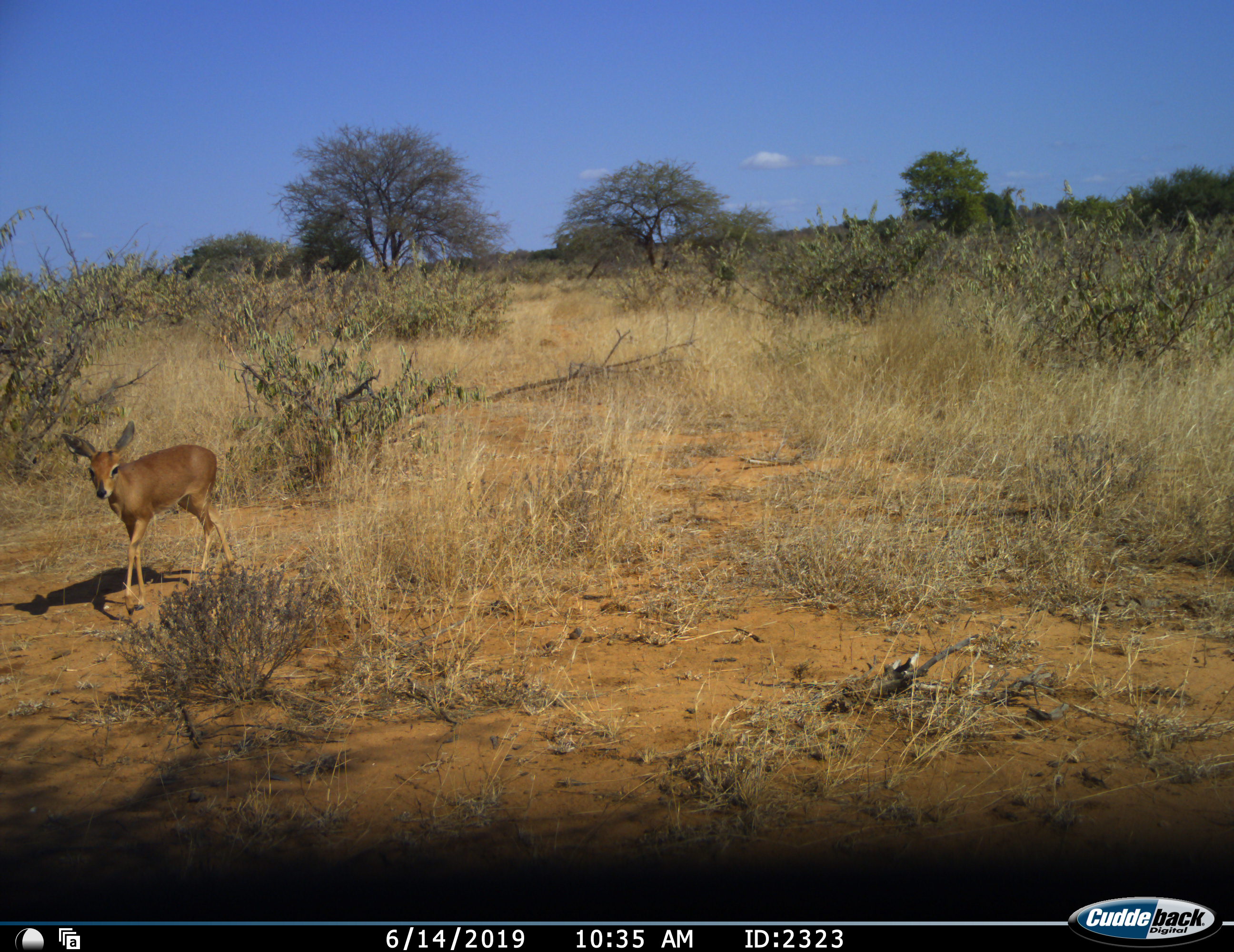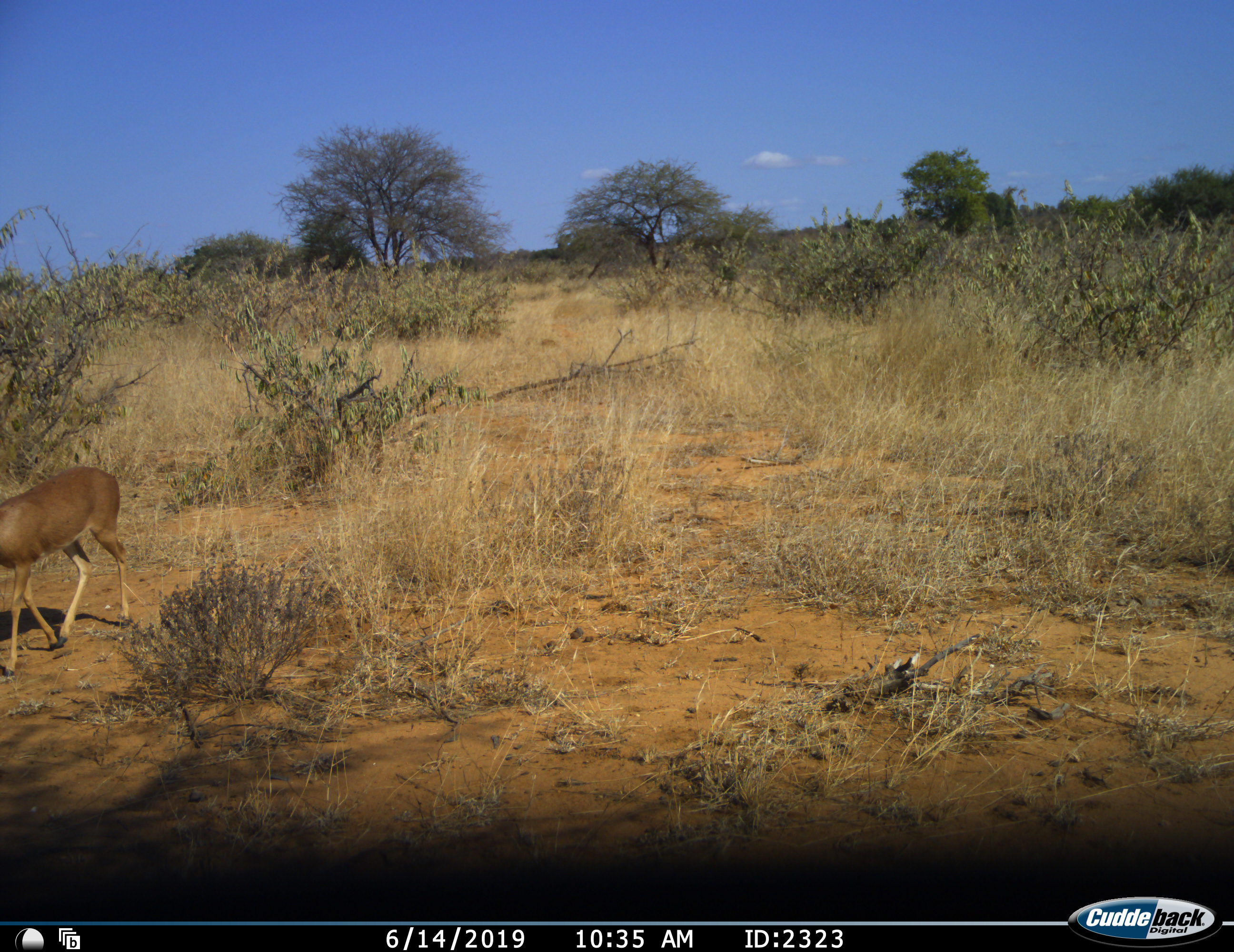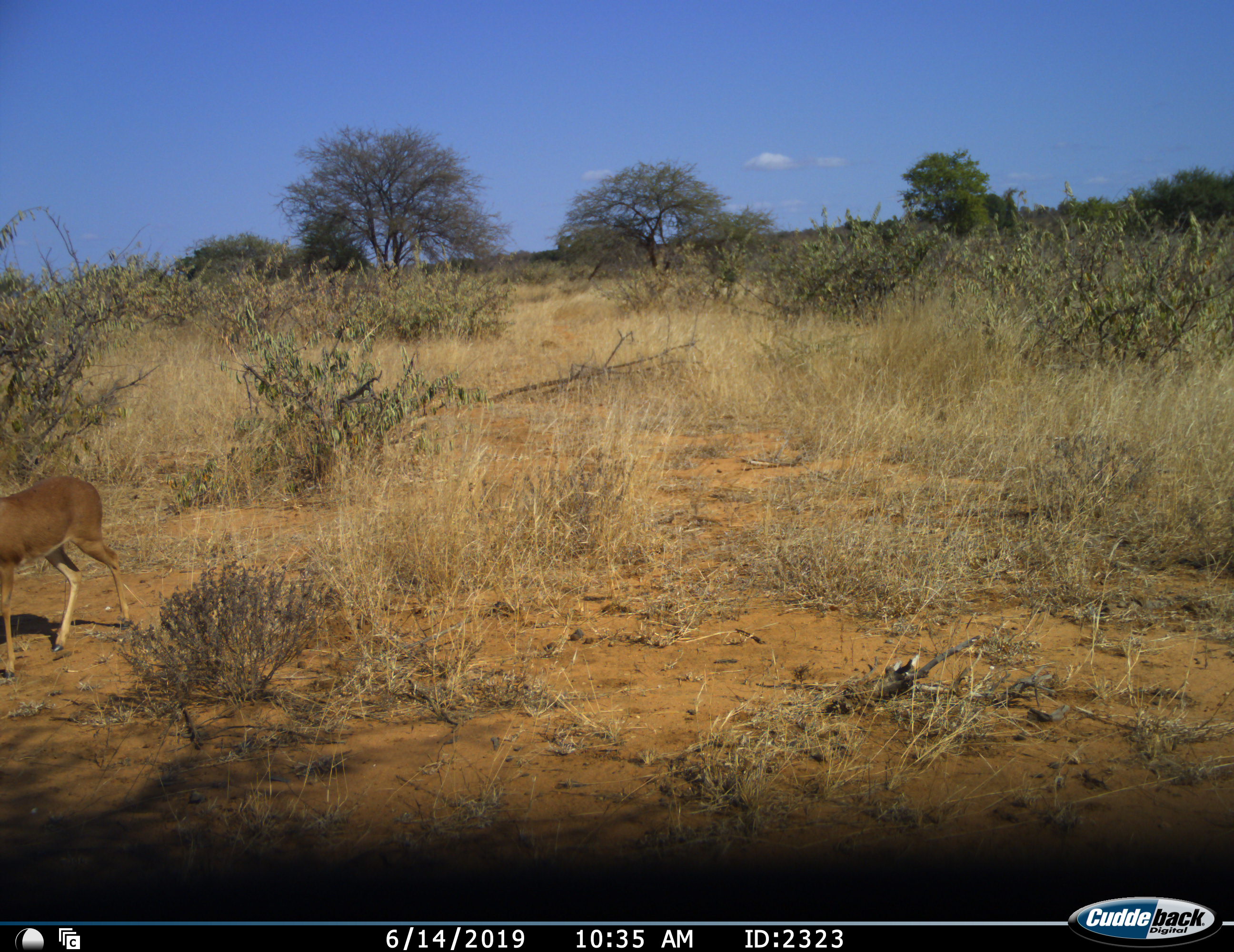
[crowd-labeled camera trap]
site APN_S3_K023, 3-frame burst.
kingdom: Animalia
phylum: Chordata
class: Mammalia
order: Artiodactyla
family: Bovidae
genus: Raphicerus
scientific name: Raphicerus campestris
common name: steenbok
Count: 1.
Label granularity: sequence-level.